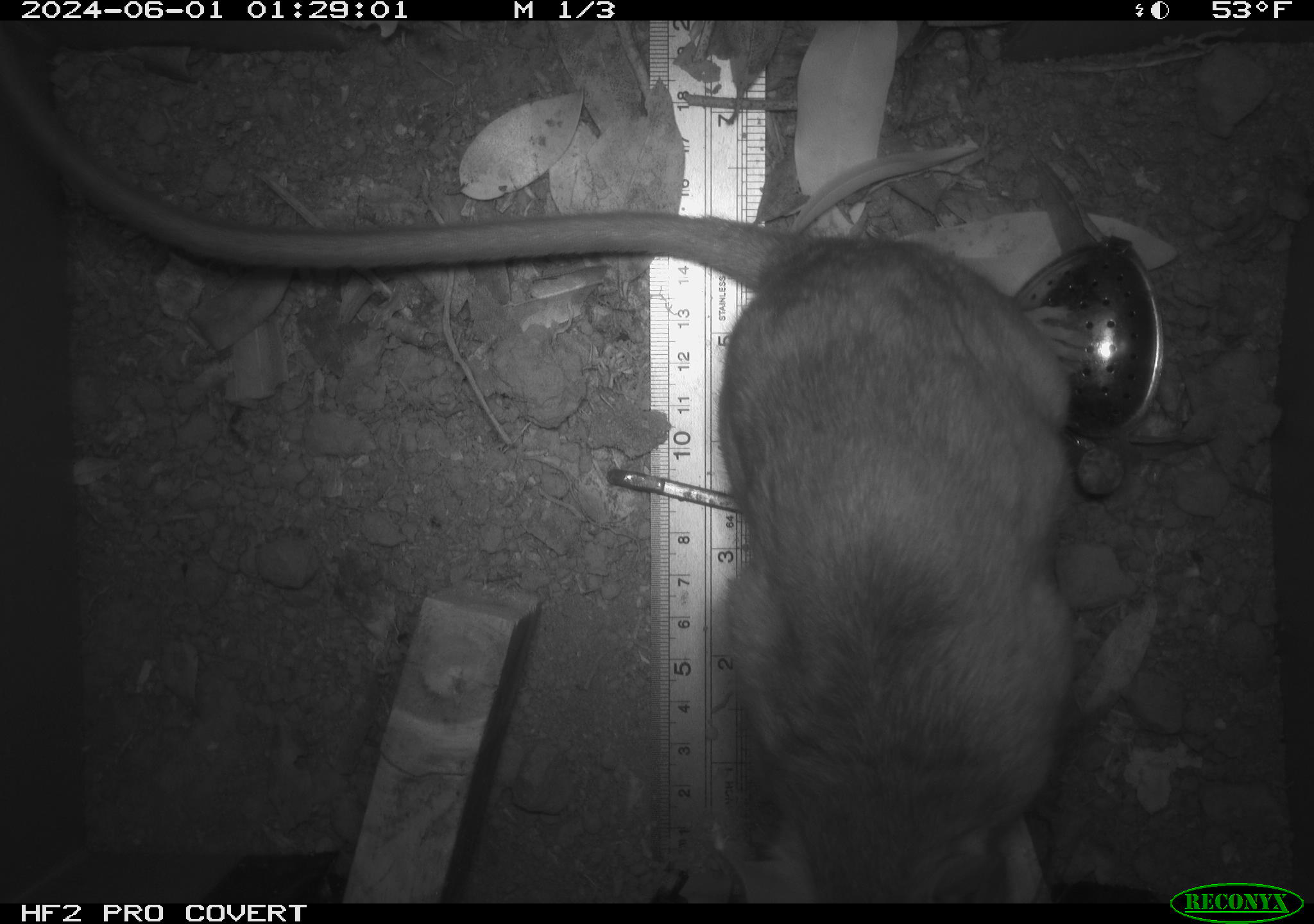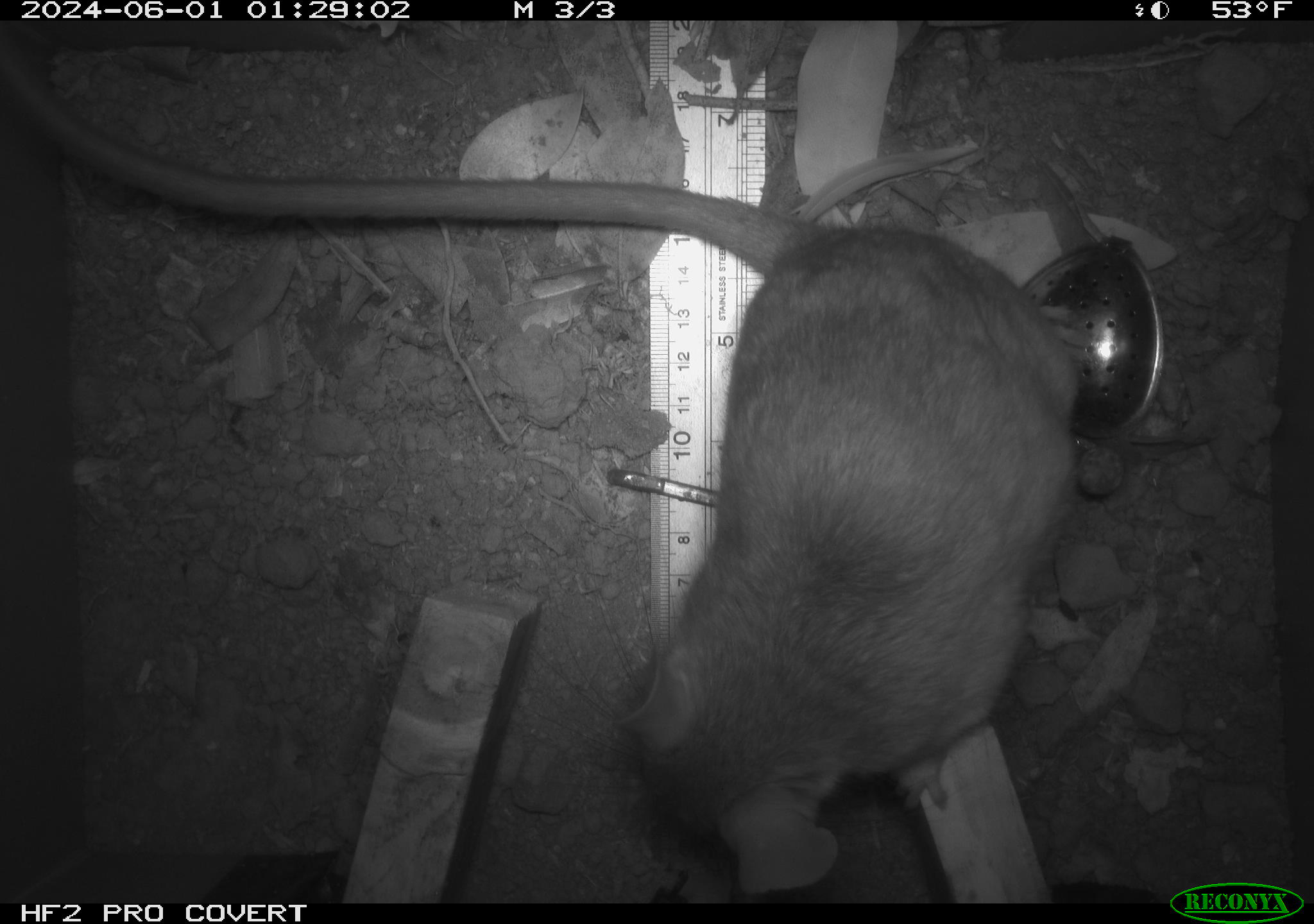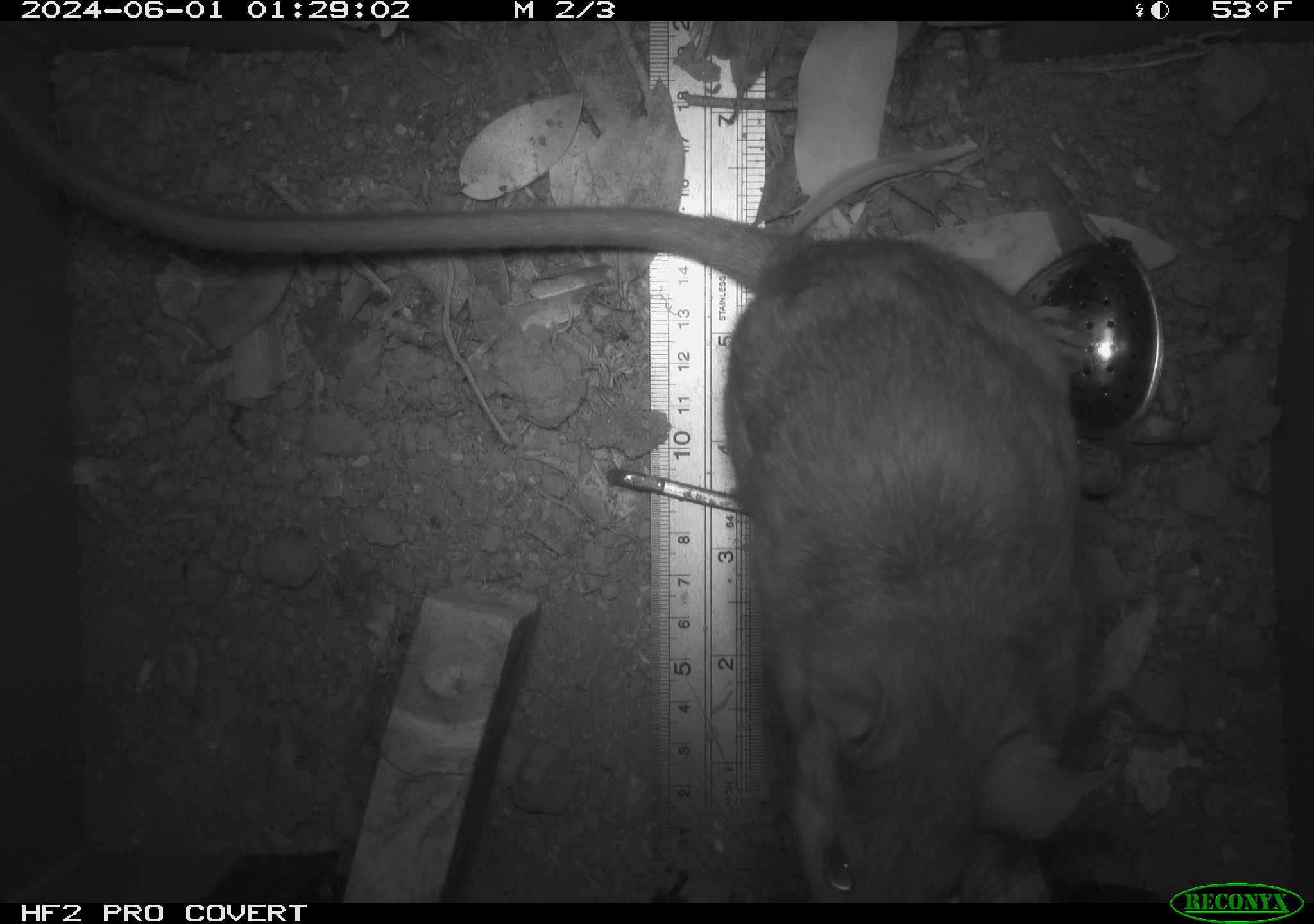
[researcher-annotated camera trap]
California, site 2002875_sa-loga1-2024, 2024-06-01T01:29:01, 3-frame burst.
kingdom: Animalia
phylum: Chordata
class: Mammalia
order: Rodentia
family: Cricetidae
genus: Neotoma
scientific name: Neotoma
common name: pack rat or woodrat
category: neotoma species